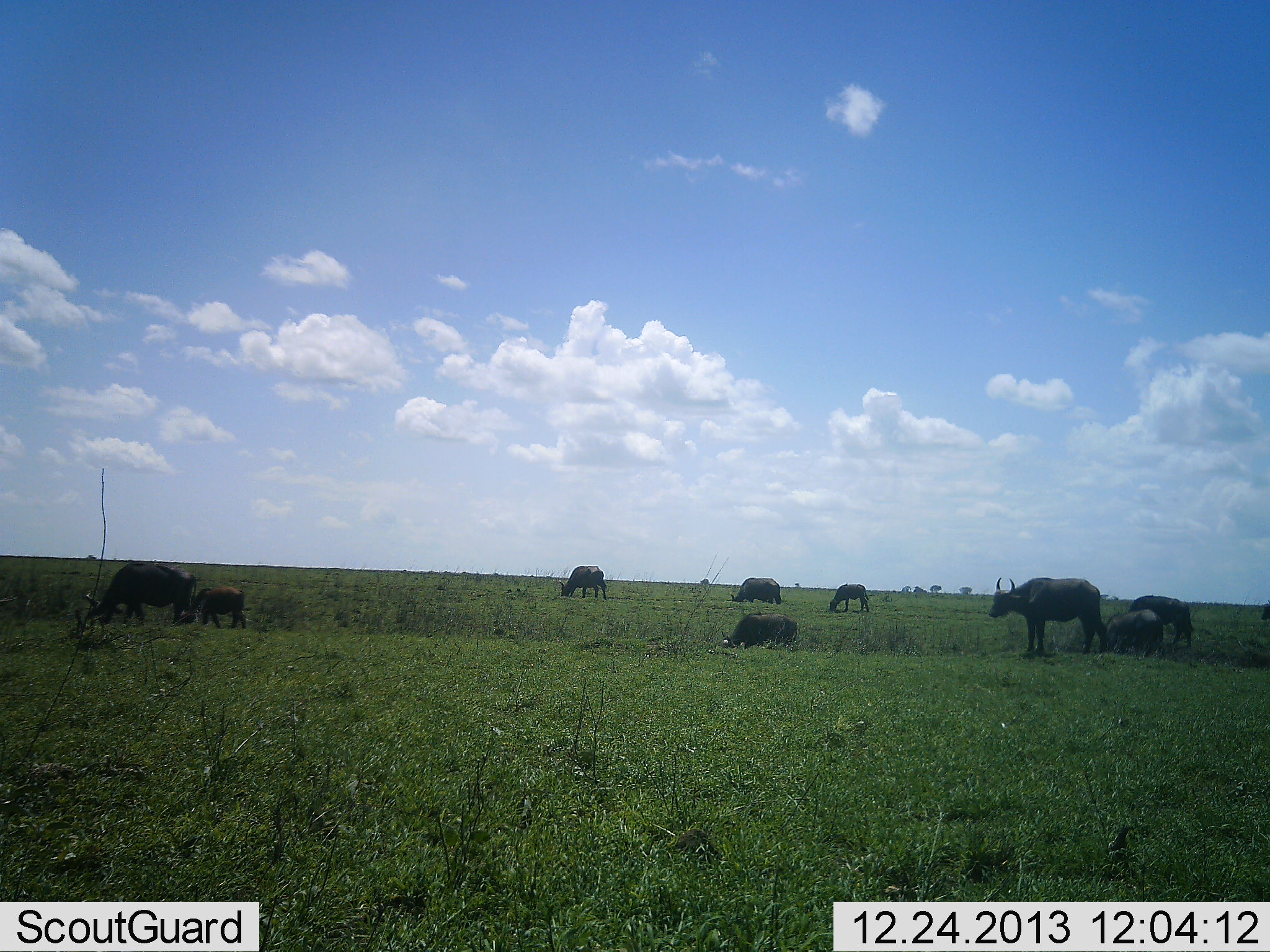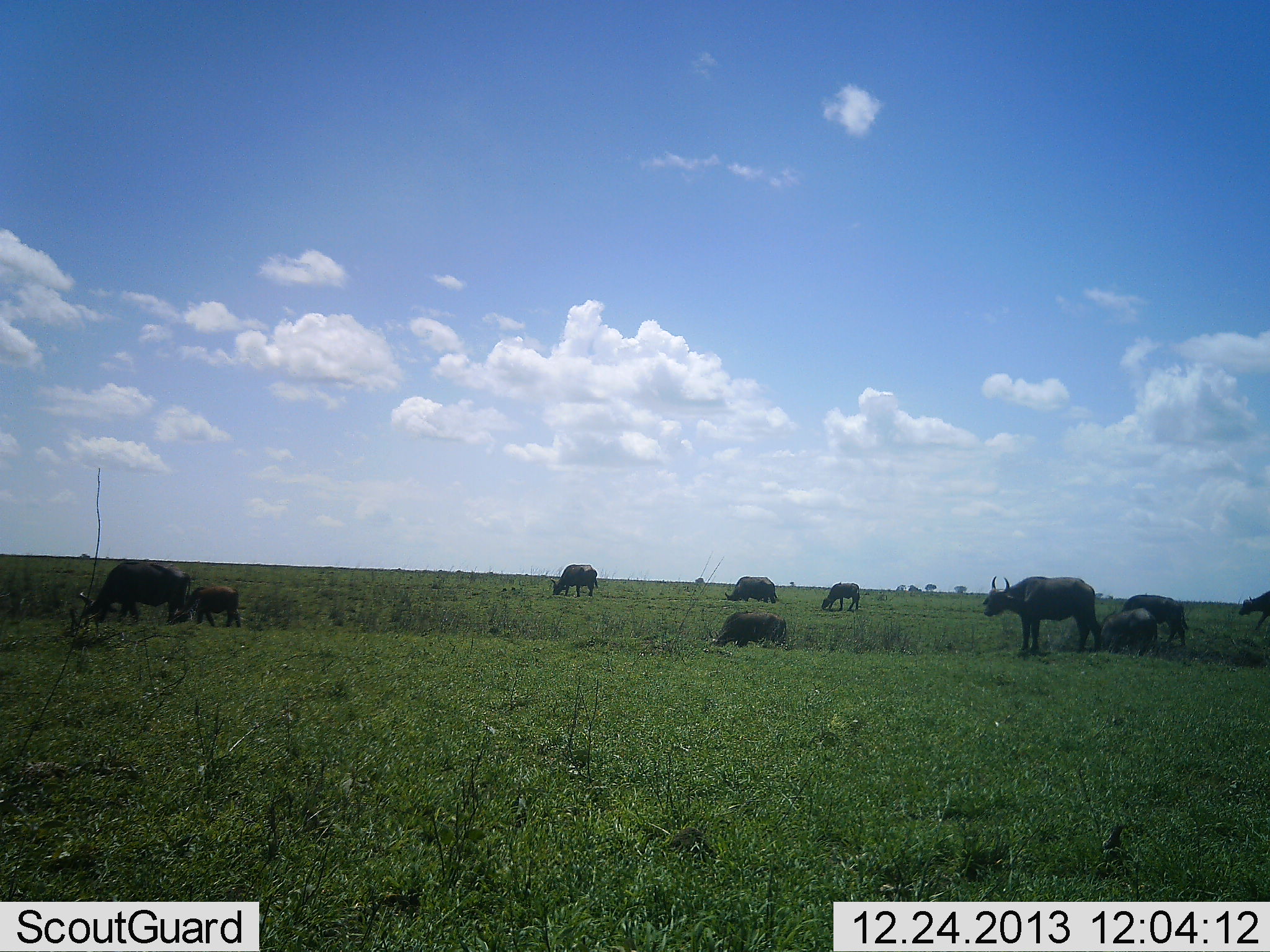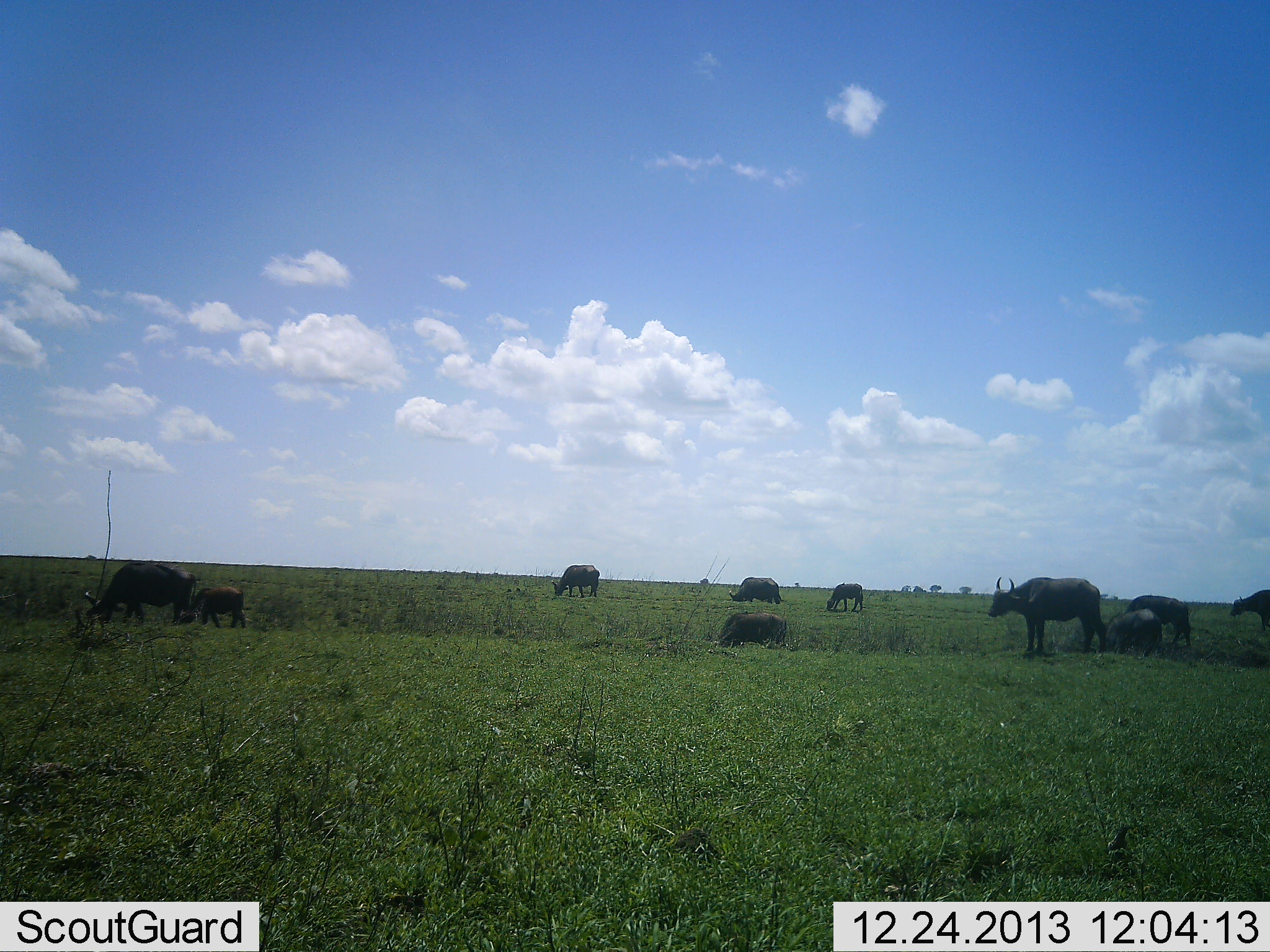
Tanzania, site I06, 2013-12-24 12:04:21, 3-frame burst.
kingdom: Animalia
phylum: Chordata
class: Mammalia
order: Artiodactyla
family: Bovidae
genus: Syncerus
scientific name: Syncerus caffer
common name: cape buffalo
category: buffalo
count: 10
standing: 80%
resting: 20%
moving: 40%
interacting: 10%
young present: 70%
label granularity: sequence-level